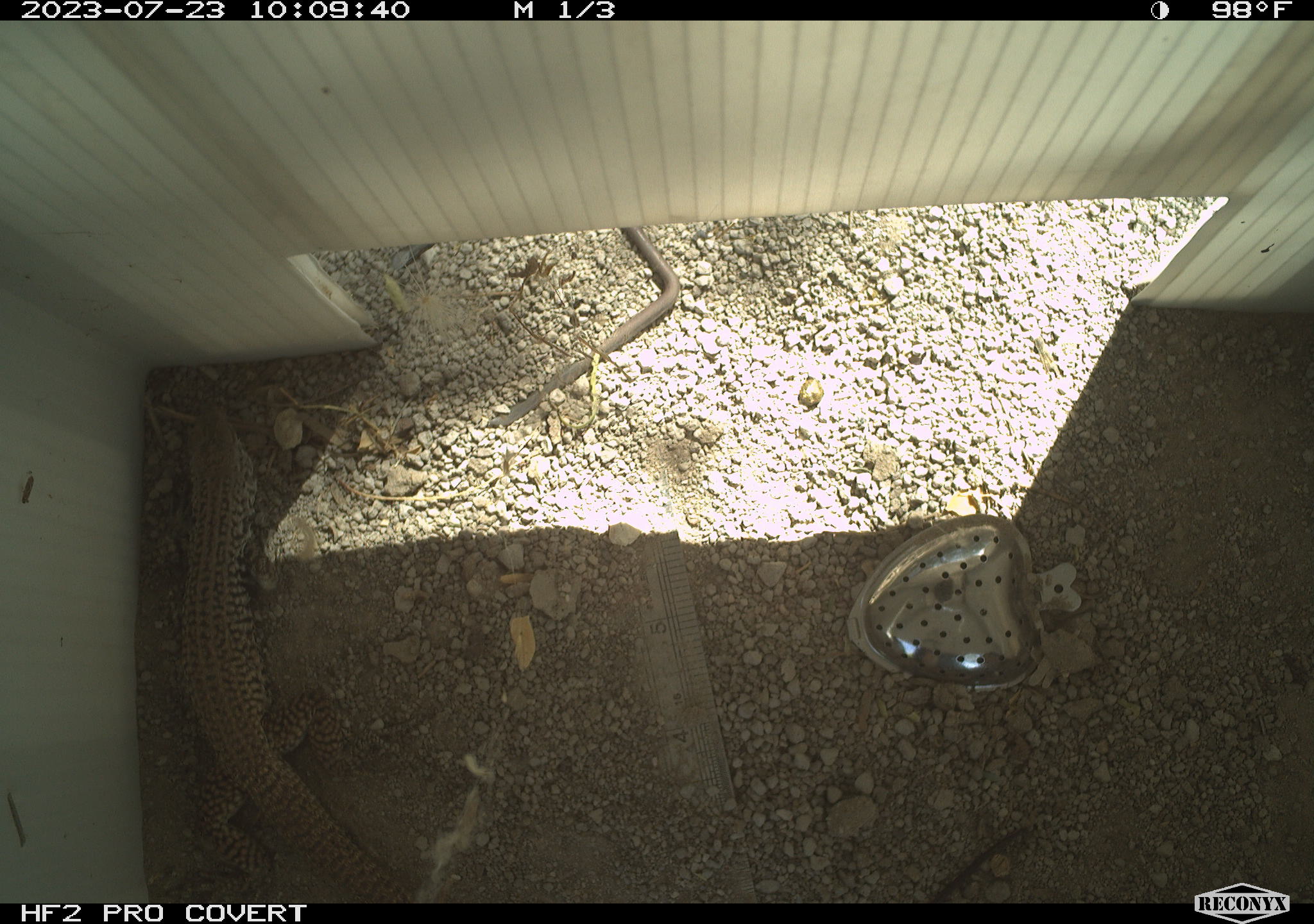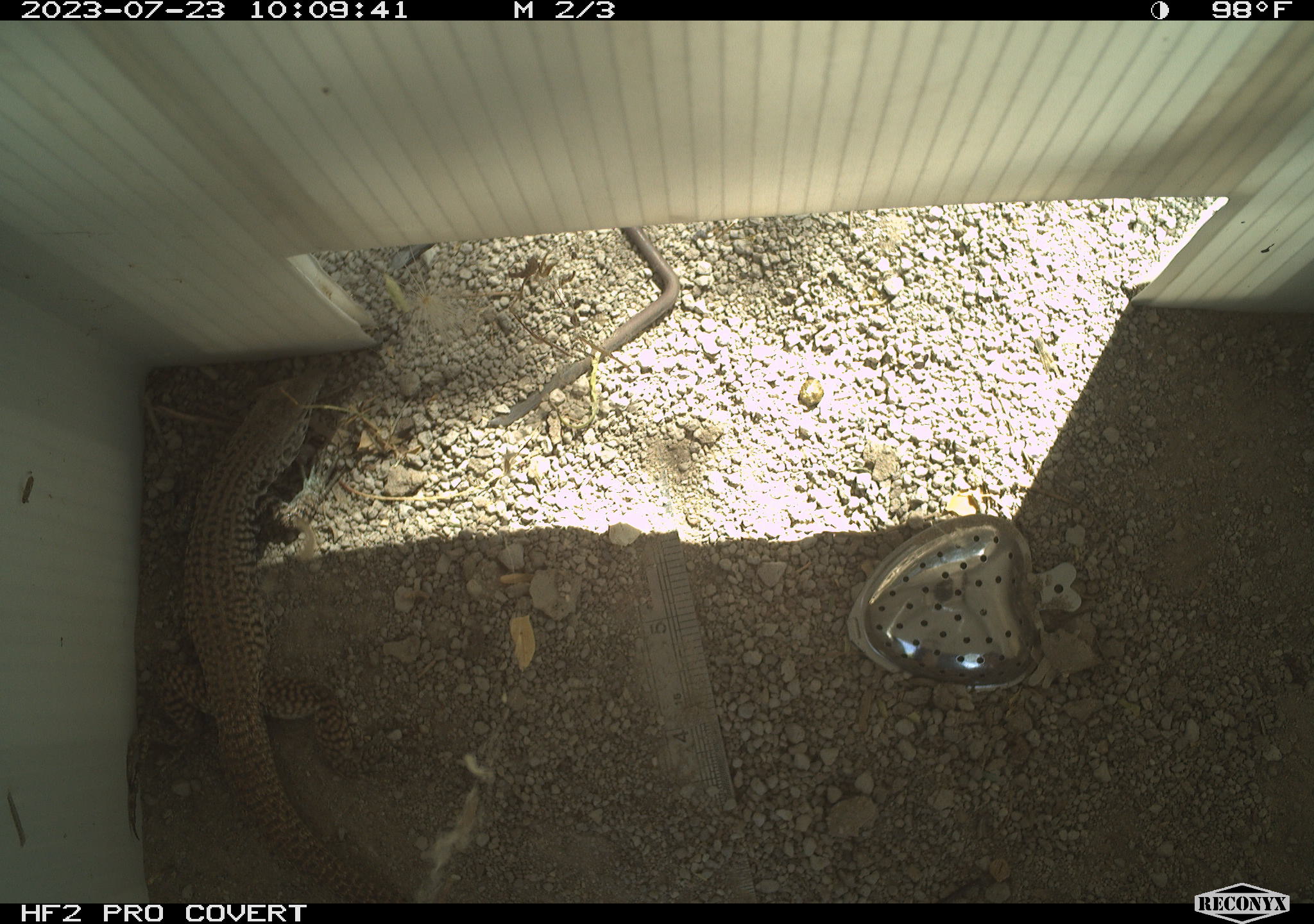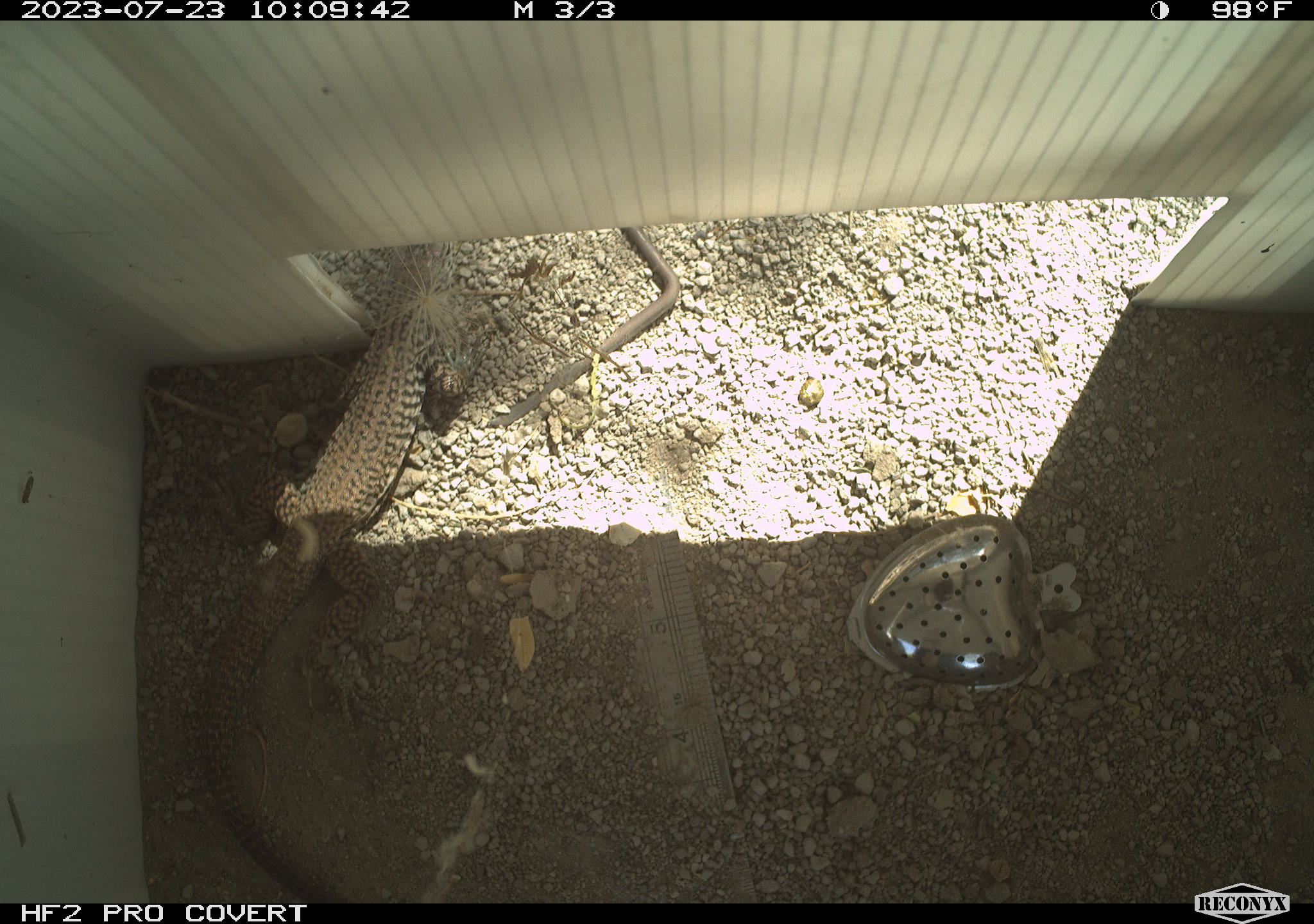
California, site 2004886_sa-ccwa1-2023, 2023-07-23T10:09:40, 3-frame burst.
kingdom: Animalia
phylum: Chordata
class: Reptilia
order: Squamata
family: Teiidae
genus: Aspidoscelis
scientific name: Aspidoscelis tigris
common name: western whiptail